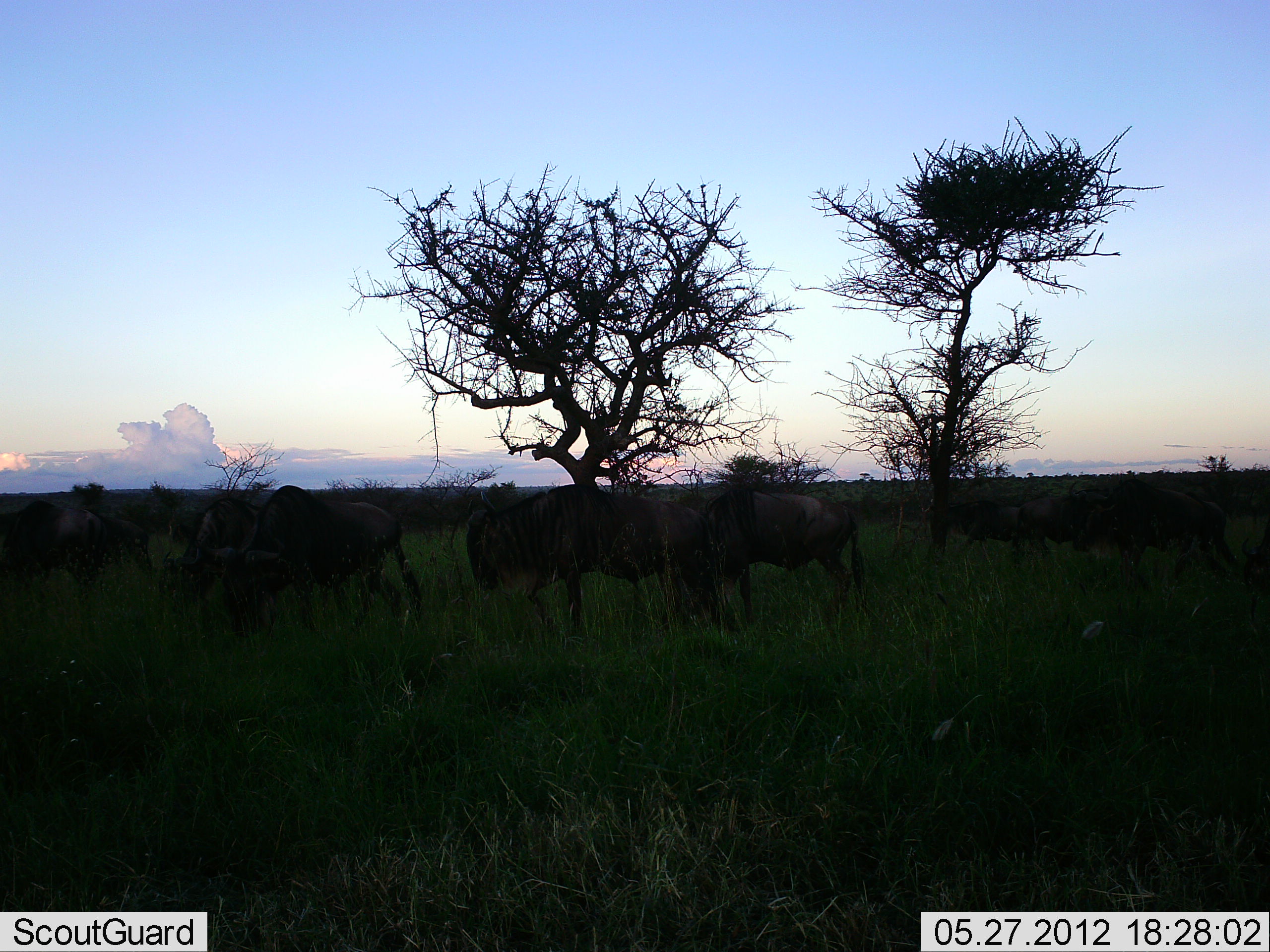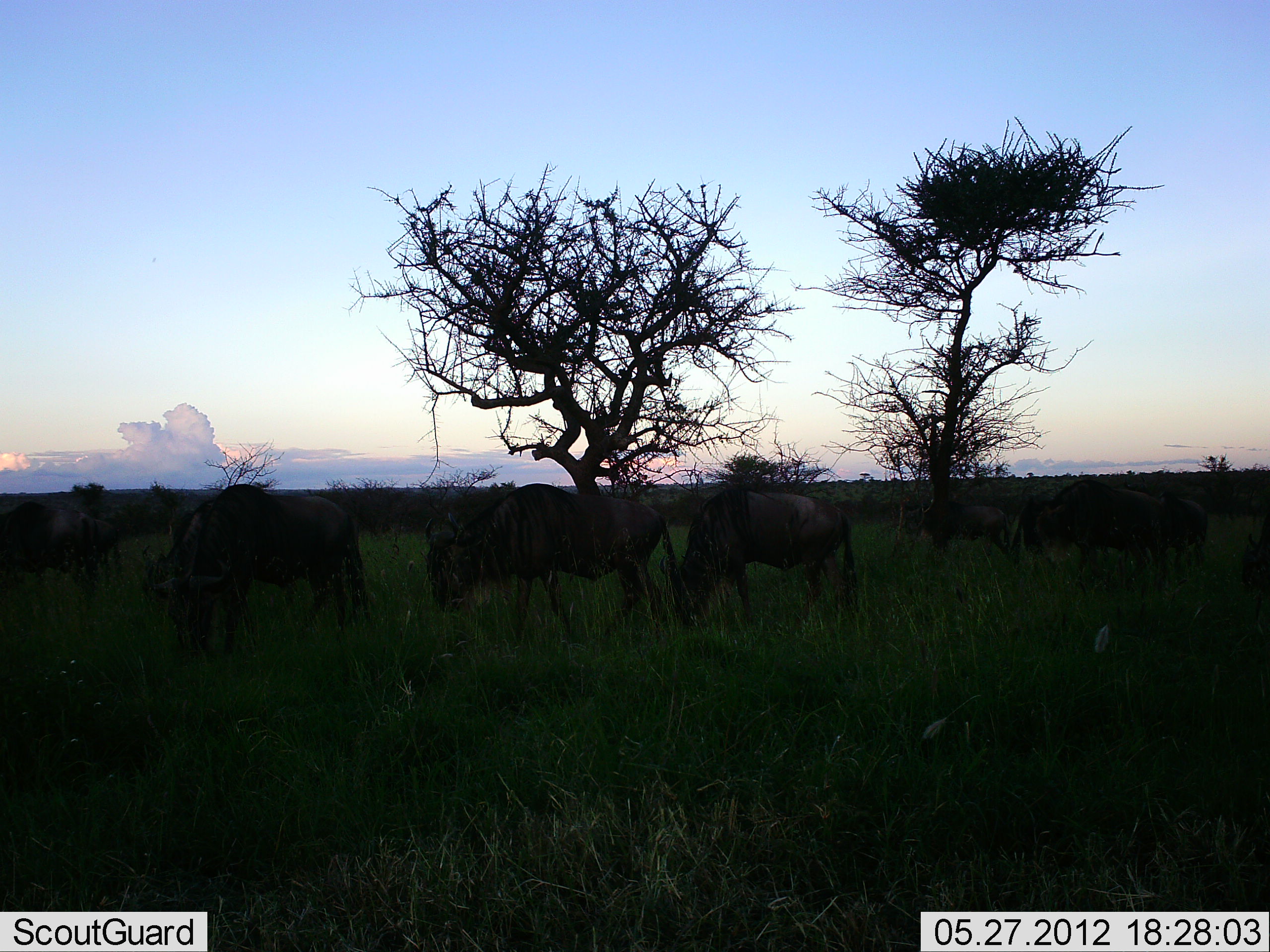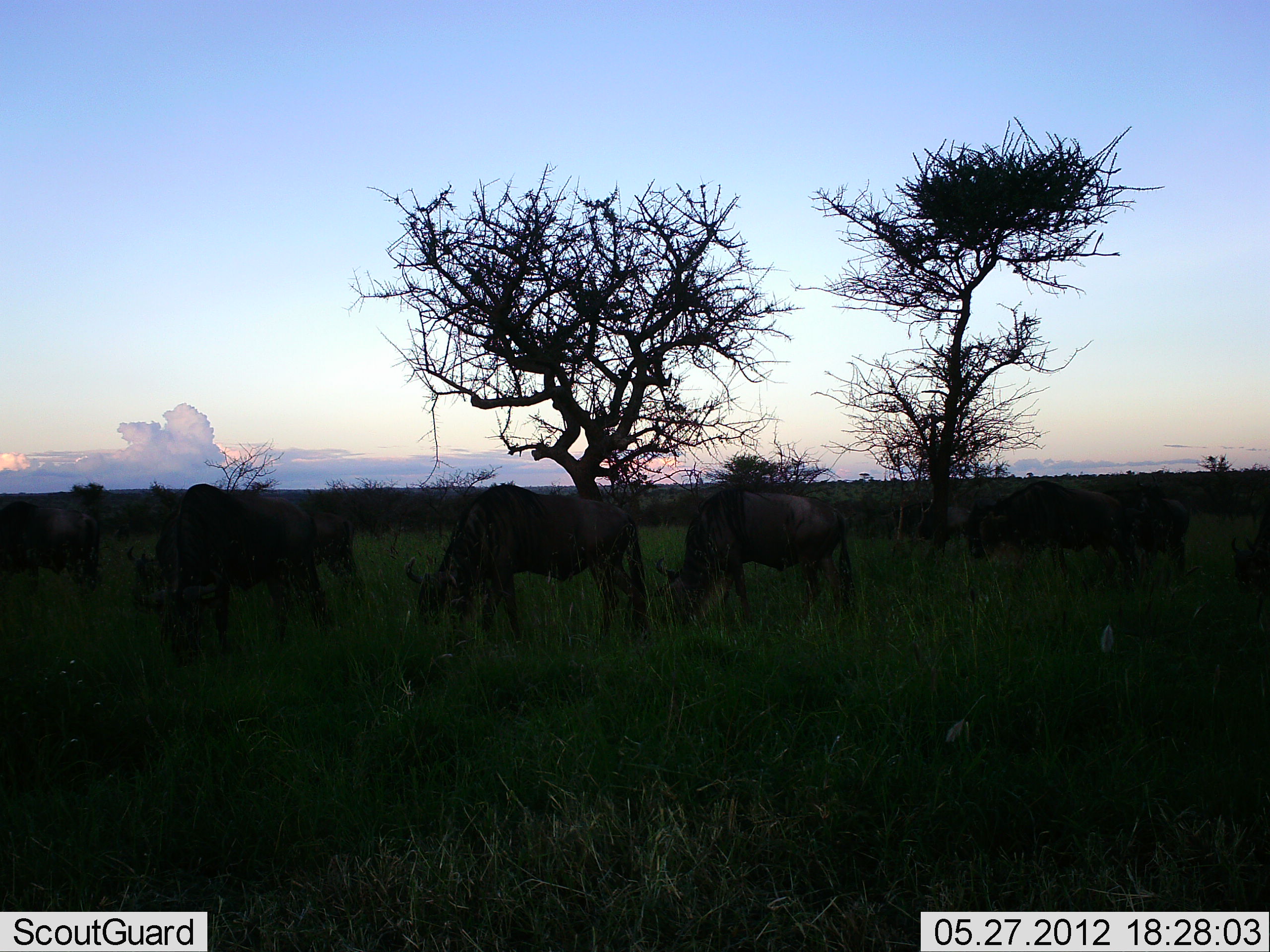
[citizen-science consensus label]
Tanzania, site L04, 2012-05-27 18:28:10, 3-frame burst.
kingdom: Animalia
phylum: Chordata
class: Mammalia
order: Artiodactyla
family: Bovidae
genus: Connochaetes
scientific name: Connochaetes taurinus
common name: blue wildebeest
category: wildebeest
Wildebeest (blue wildebeest) (Connochaetes taurinus), count 9. Behavior (volunteer vote fractions): standing 30%, resting 0%, moving 40%, interacting 0%. Young present (vote fraction): 0%. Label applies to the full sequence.